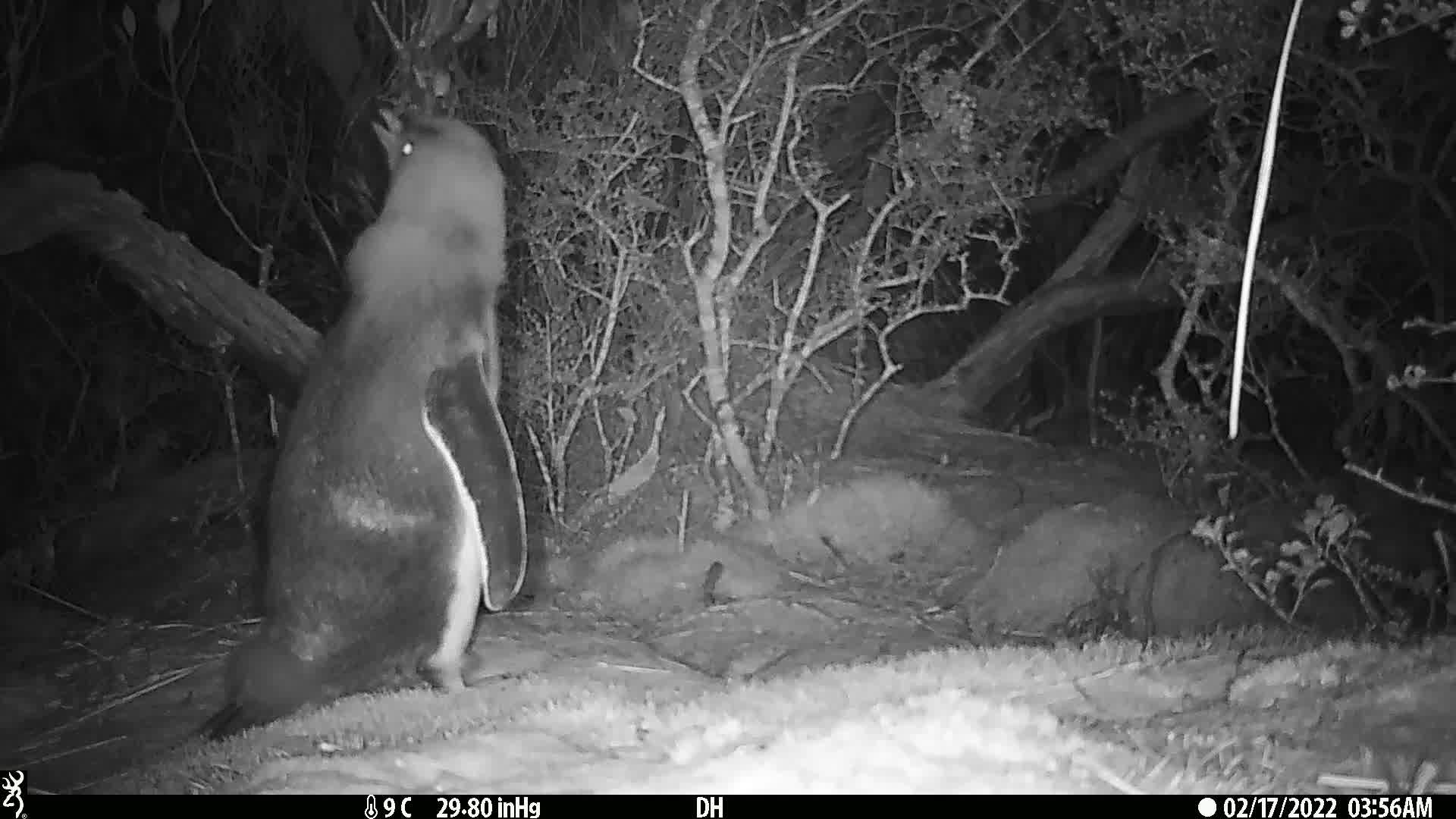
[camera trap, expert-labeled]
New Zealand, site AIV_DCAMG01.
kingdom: Animalia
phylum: Chordata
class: Aves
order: Sphenisciformes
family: Spheniscidae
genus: Megadyptes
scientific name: Megadyptes antipodes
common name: yellow-eyed penguin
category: yellow eyed penguin